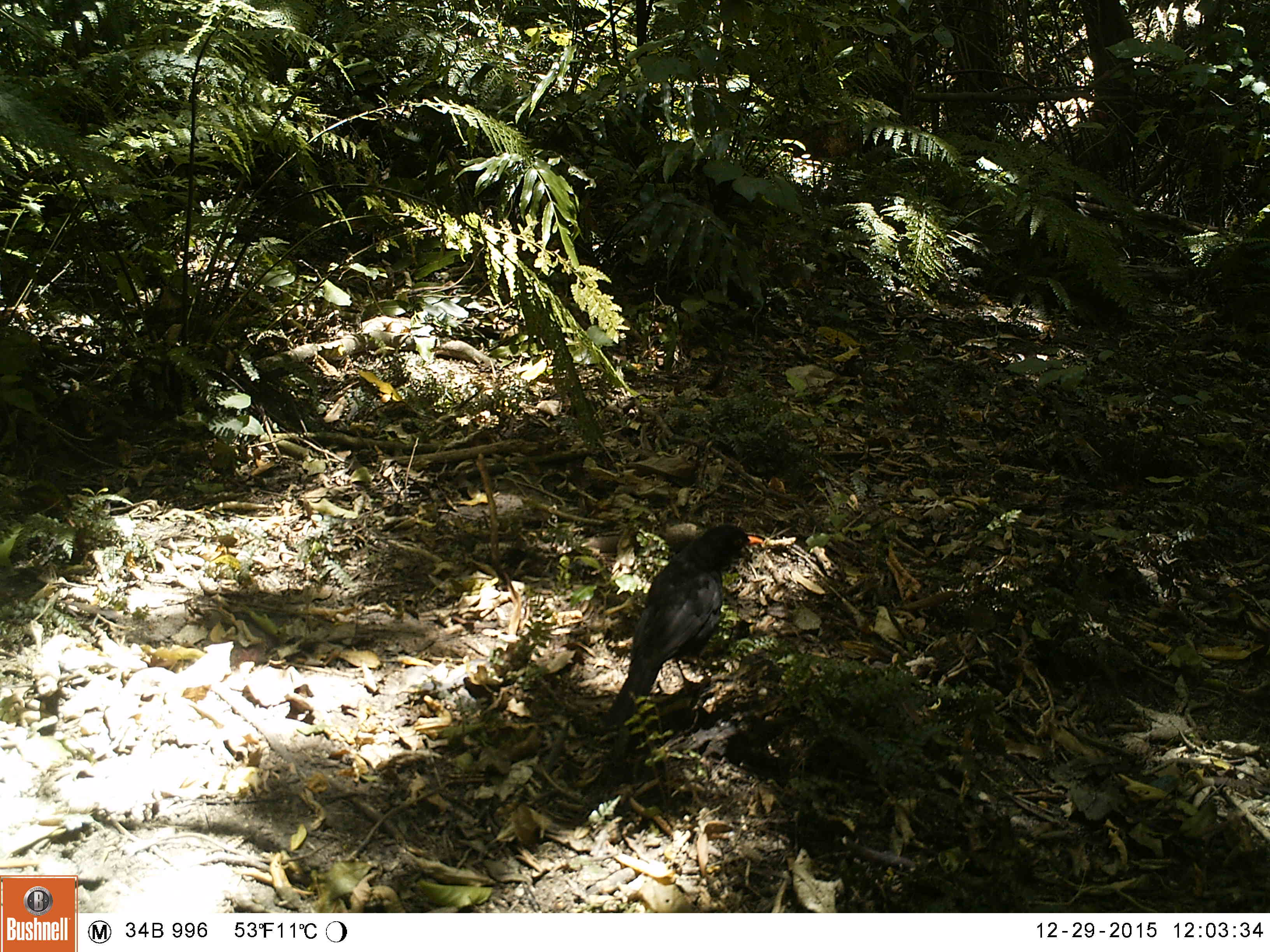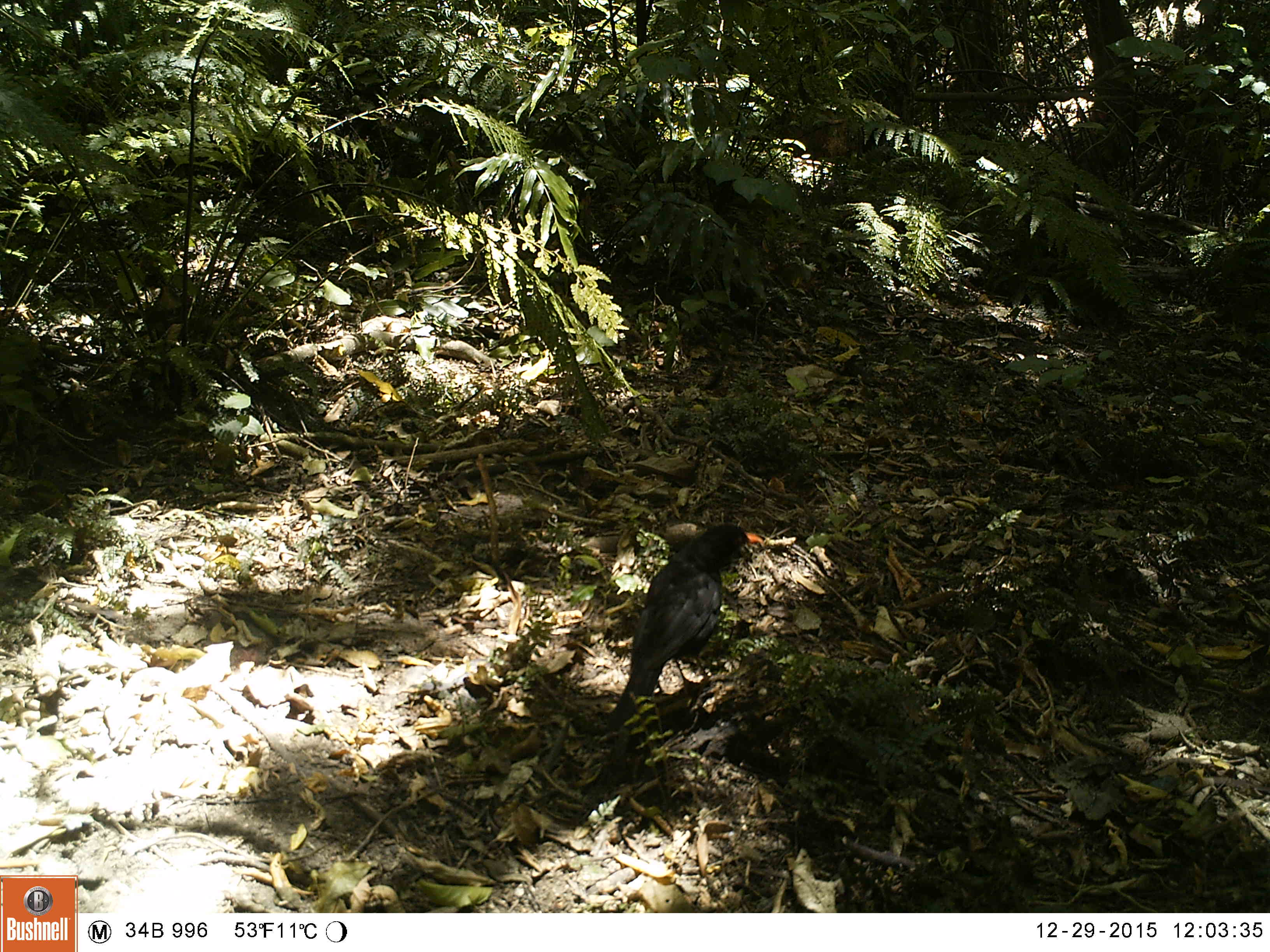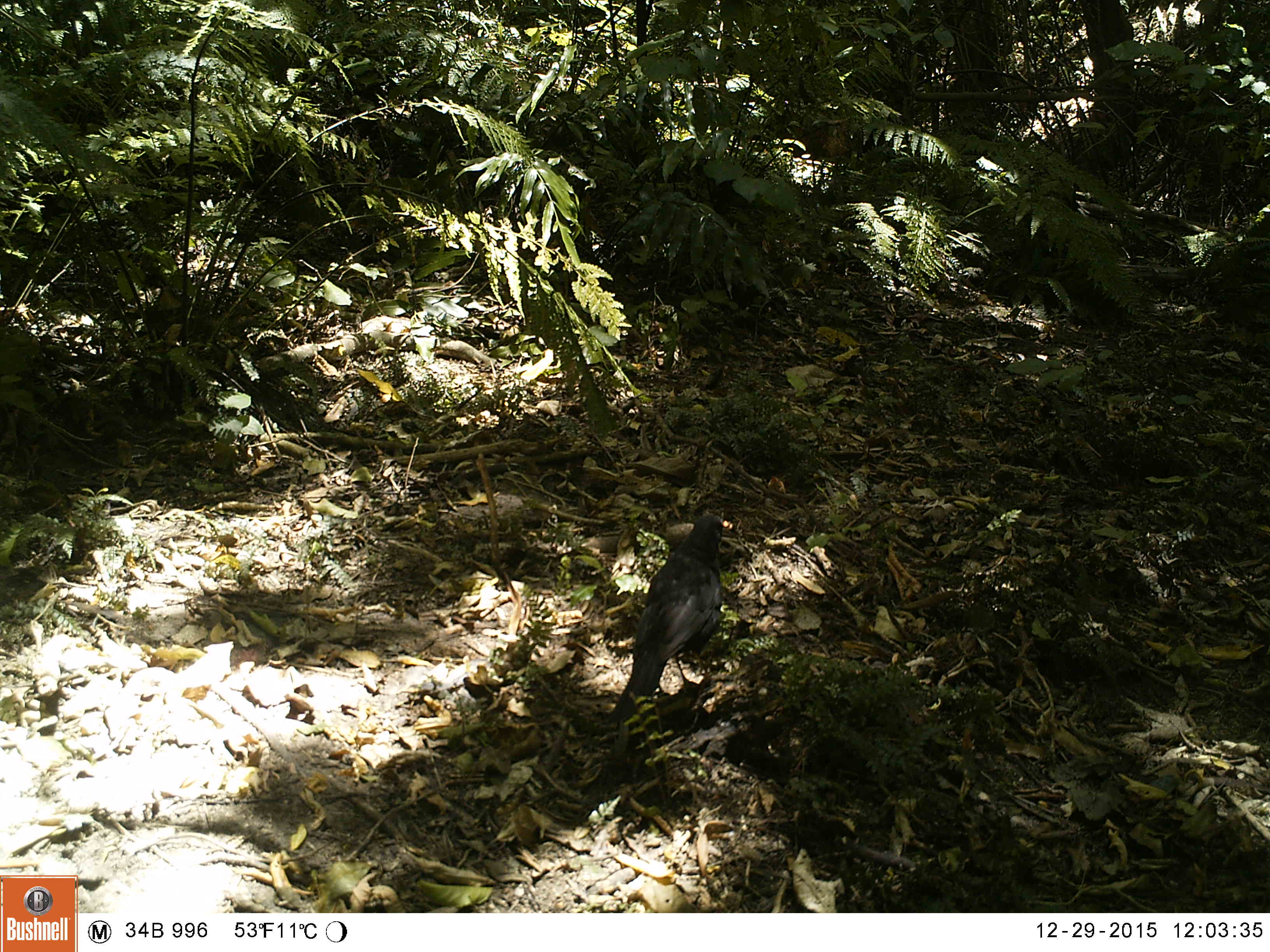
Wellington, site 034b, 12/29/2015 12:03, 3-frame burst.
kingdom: Animalia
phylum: Chordata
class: Aves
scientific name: Aves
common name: bird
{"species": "bird (Aves)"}